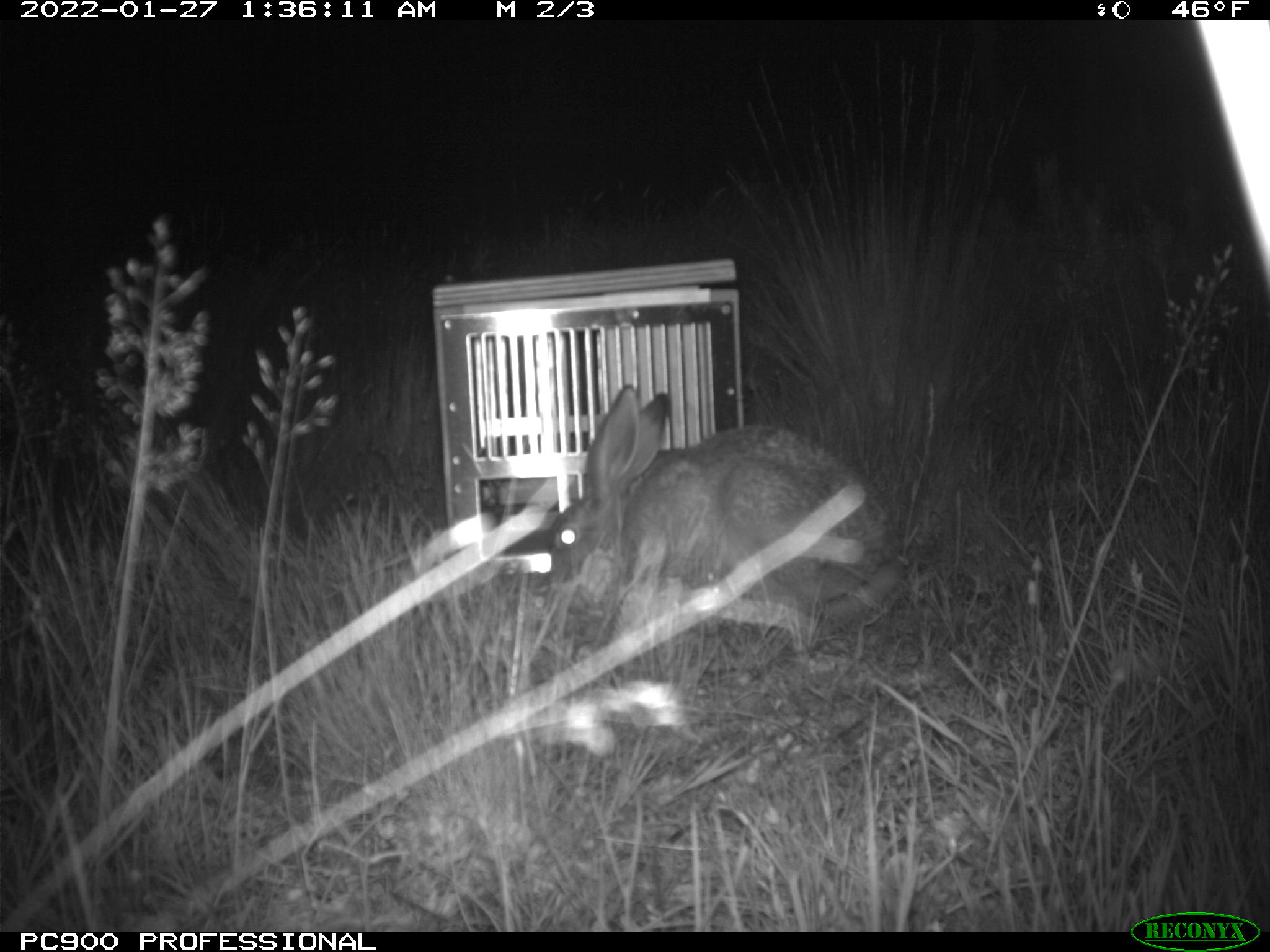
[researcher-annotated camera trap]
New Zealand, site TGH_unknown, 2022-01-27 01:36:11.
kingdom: Animalia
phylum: Chordata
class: Mammalia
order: Lagomorpha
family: Leporidae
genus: Lepus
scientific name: Lepus europaeus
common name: brown hare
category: hare